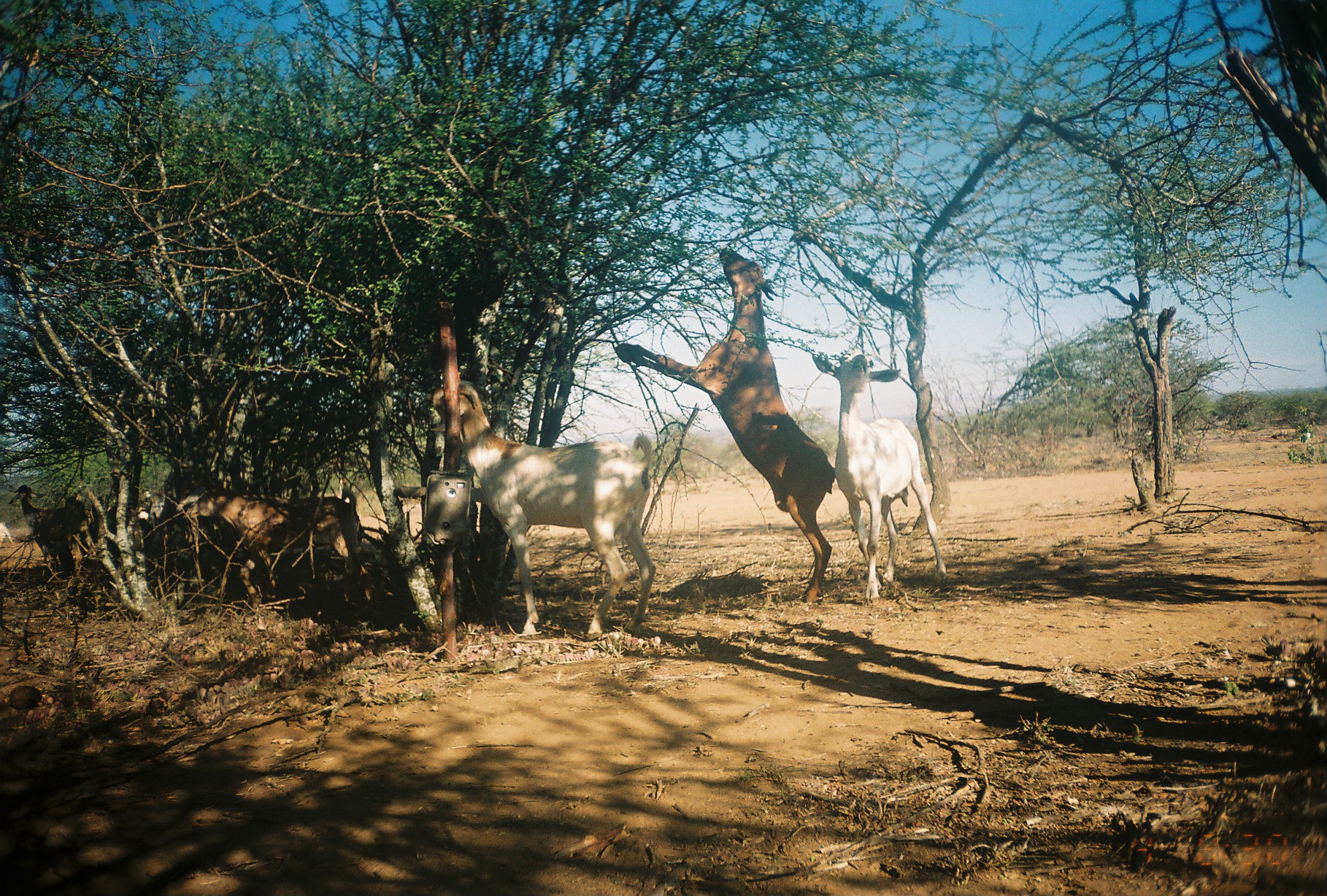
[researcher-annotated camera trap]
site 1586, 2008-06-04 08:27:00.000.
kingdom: Animalia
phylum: Chordata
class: Mammalia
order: Artiodactyla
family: Bovidae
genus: Capra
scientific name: Capra aegagrus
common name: wild goat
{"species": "Capra aegagrus (wild goat)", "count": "13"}